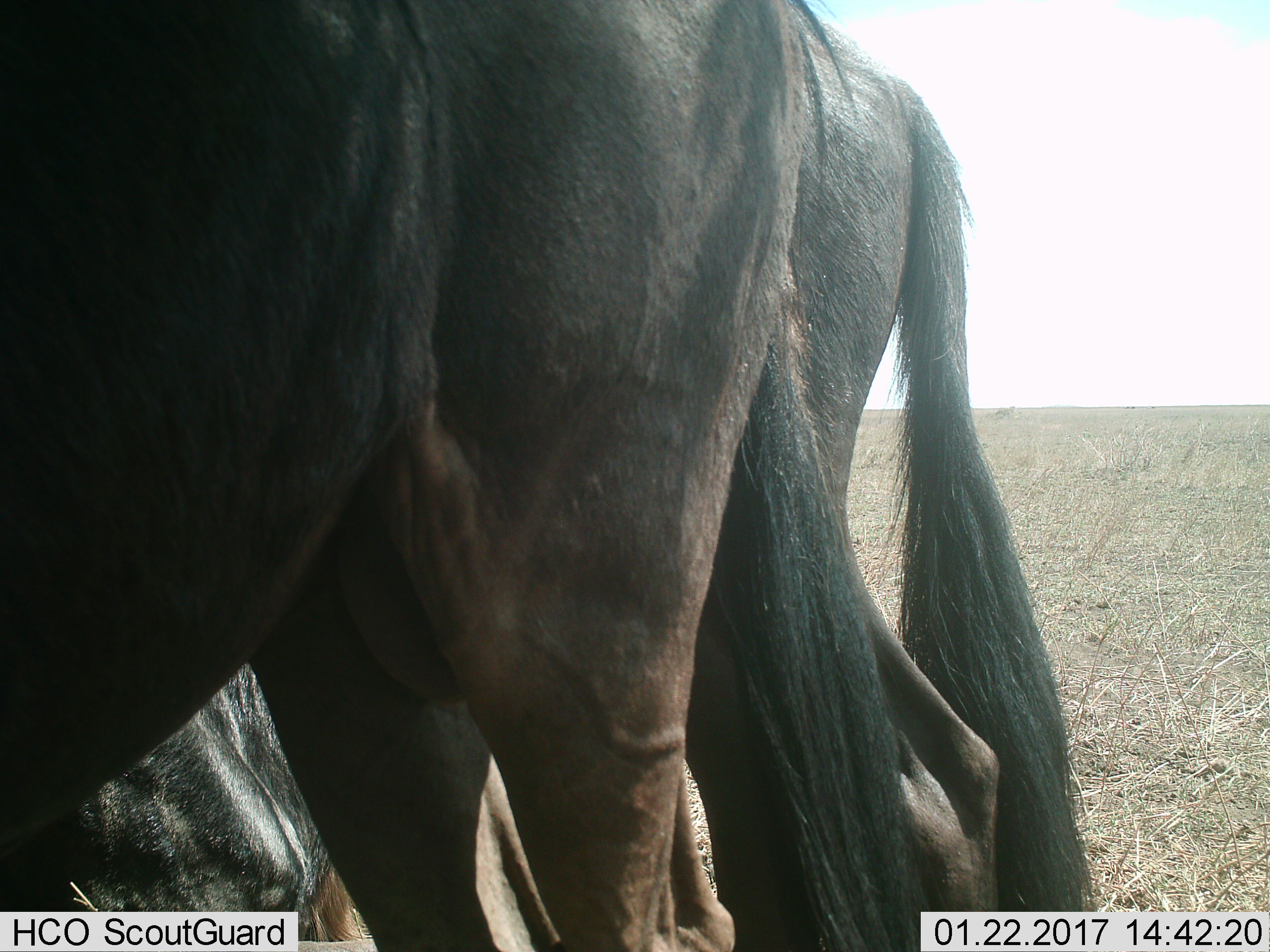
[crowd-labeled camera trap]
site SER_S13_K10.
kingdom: Animalia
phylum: Chordata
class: Mammalia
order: Artiodactyla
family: Bovidae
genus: Connochaetes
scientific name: Connochaetes taurinus taurinus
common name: blue wildebeest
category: wildebeestblue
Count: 3.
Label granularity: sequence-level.